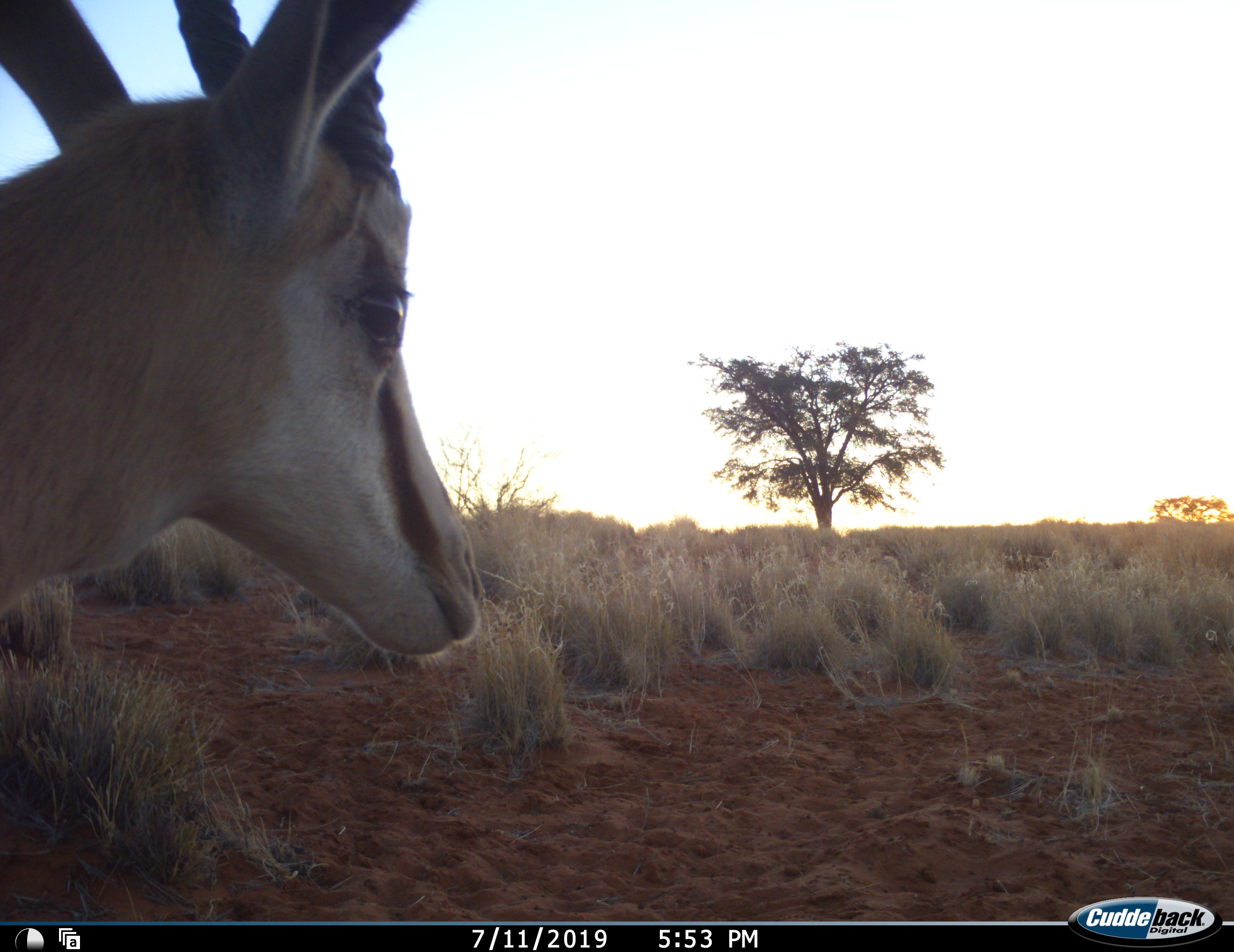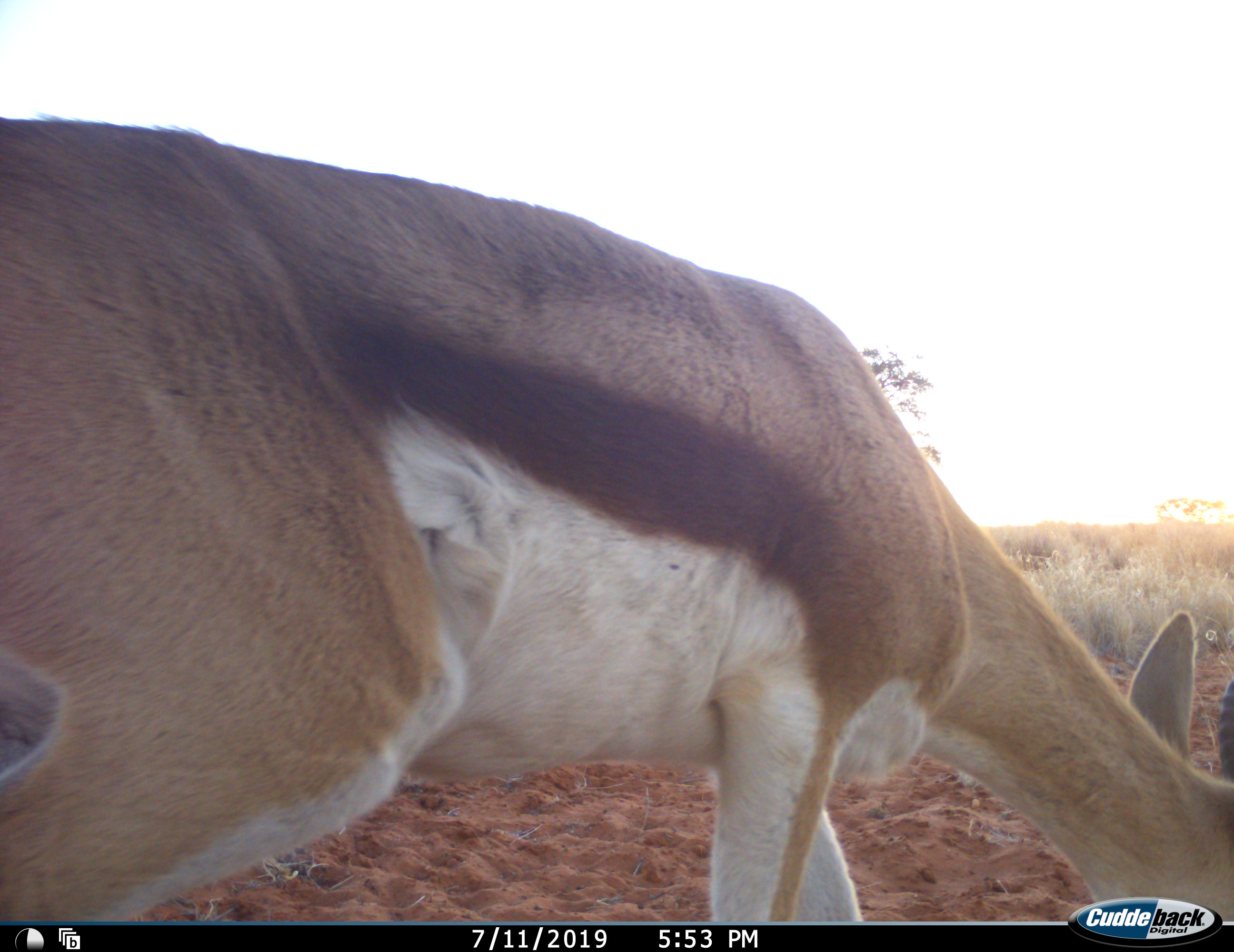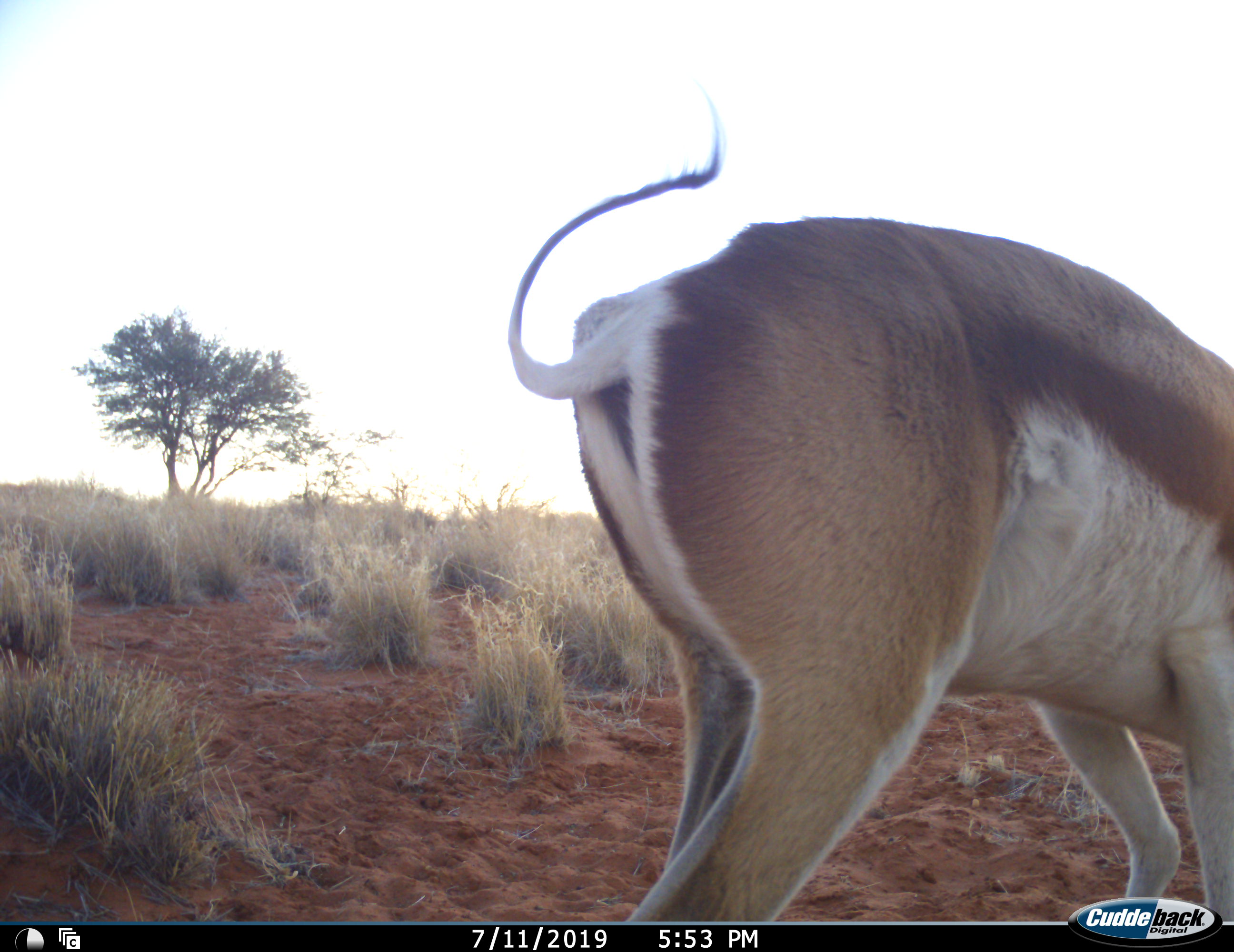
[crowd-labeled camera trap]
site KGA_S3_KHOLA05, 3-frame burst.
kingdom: Animalia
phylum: Chordata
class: Mammalia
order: Artiodactyla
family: Bovidae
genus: Antidorcas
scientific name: Antidorcas marsupialis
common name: springbok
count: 1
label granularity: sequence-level